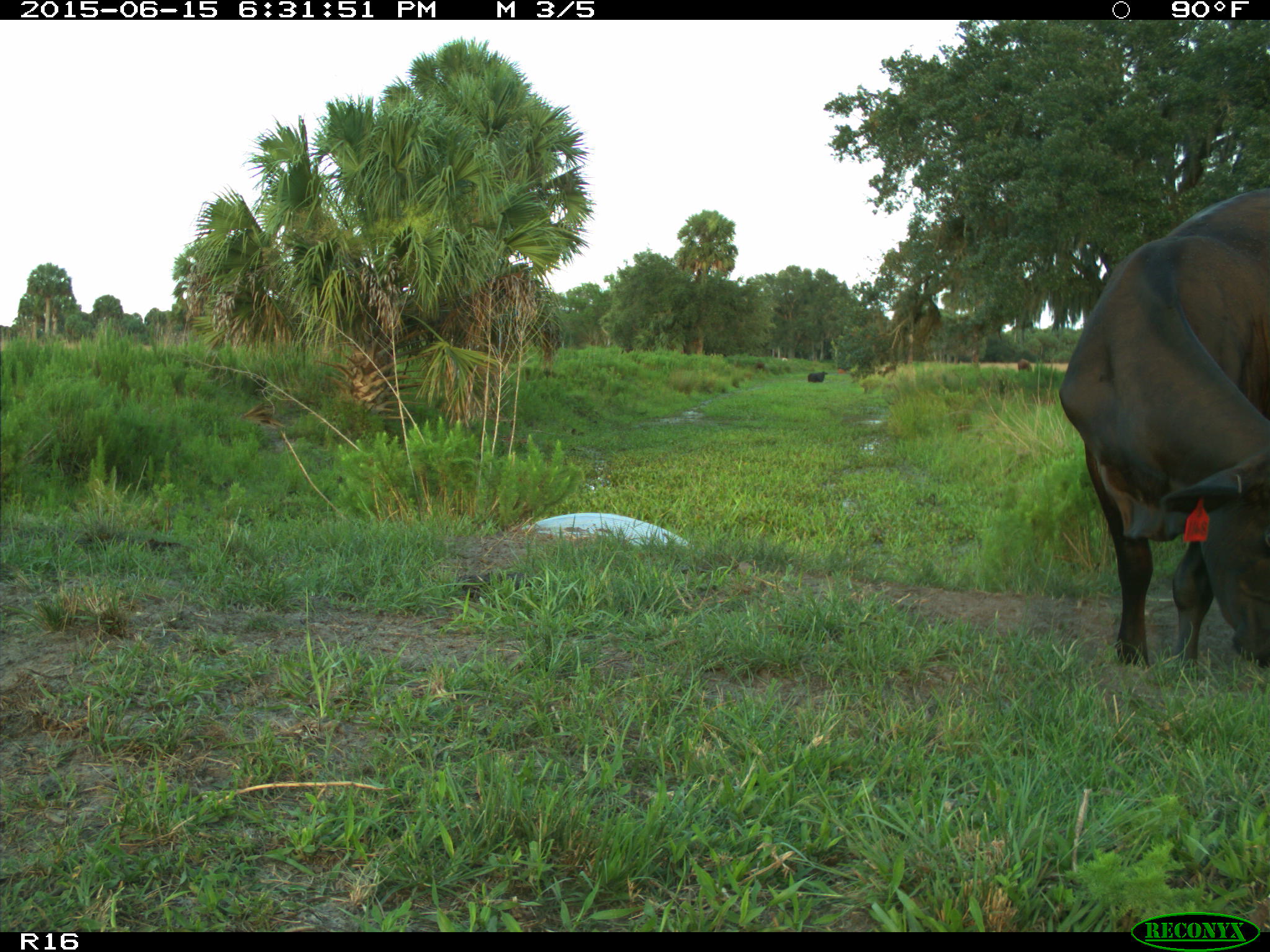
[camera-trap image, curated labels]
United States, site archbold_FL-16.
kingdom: Animalia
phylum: Chordata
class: Mammalia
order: Artiodactyla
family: Bovidae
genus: Bos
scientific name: Bos taurus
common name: domestic cow